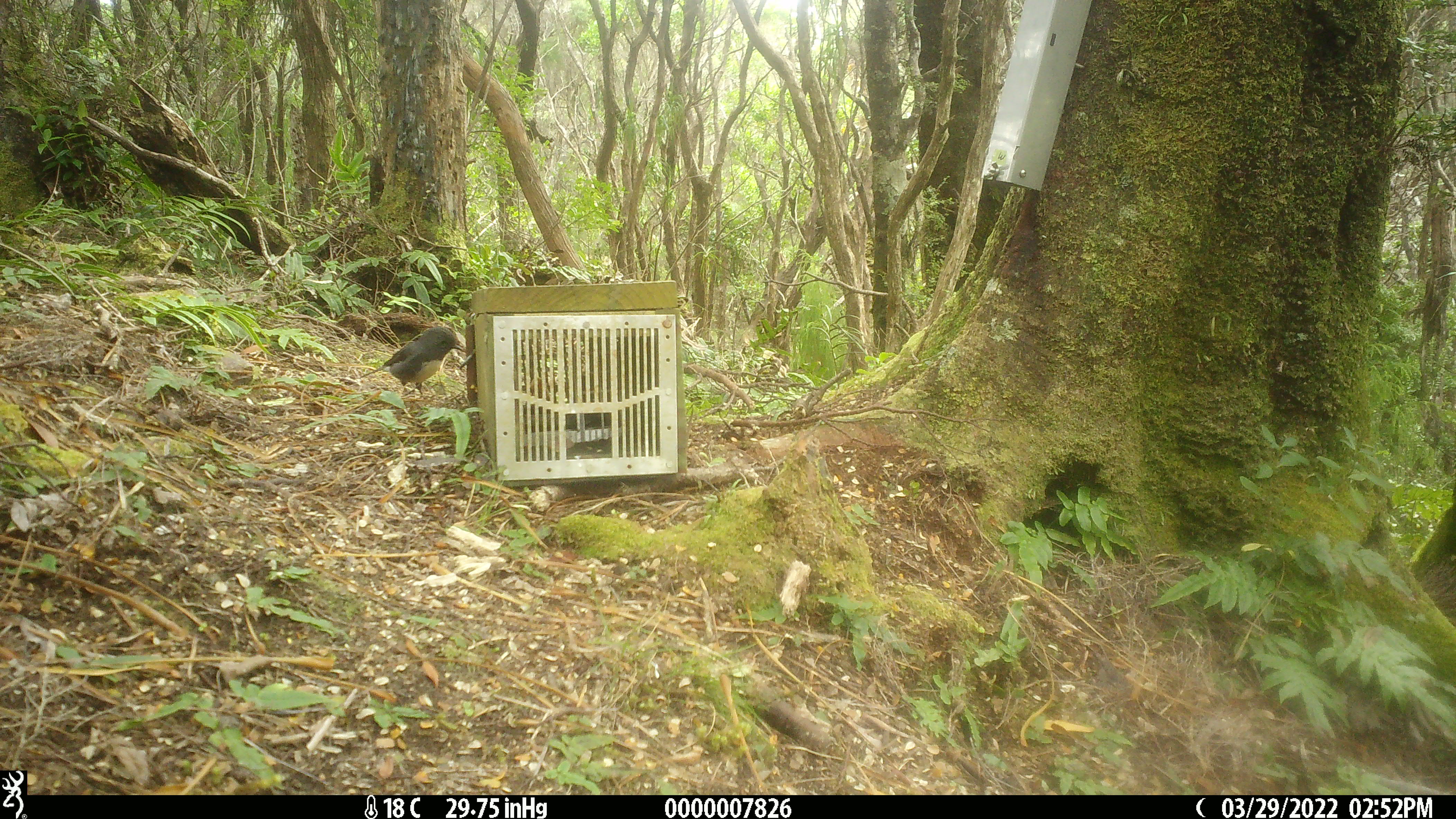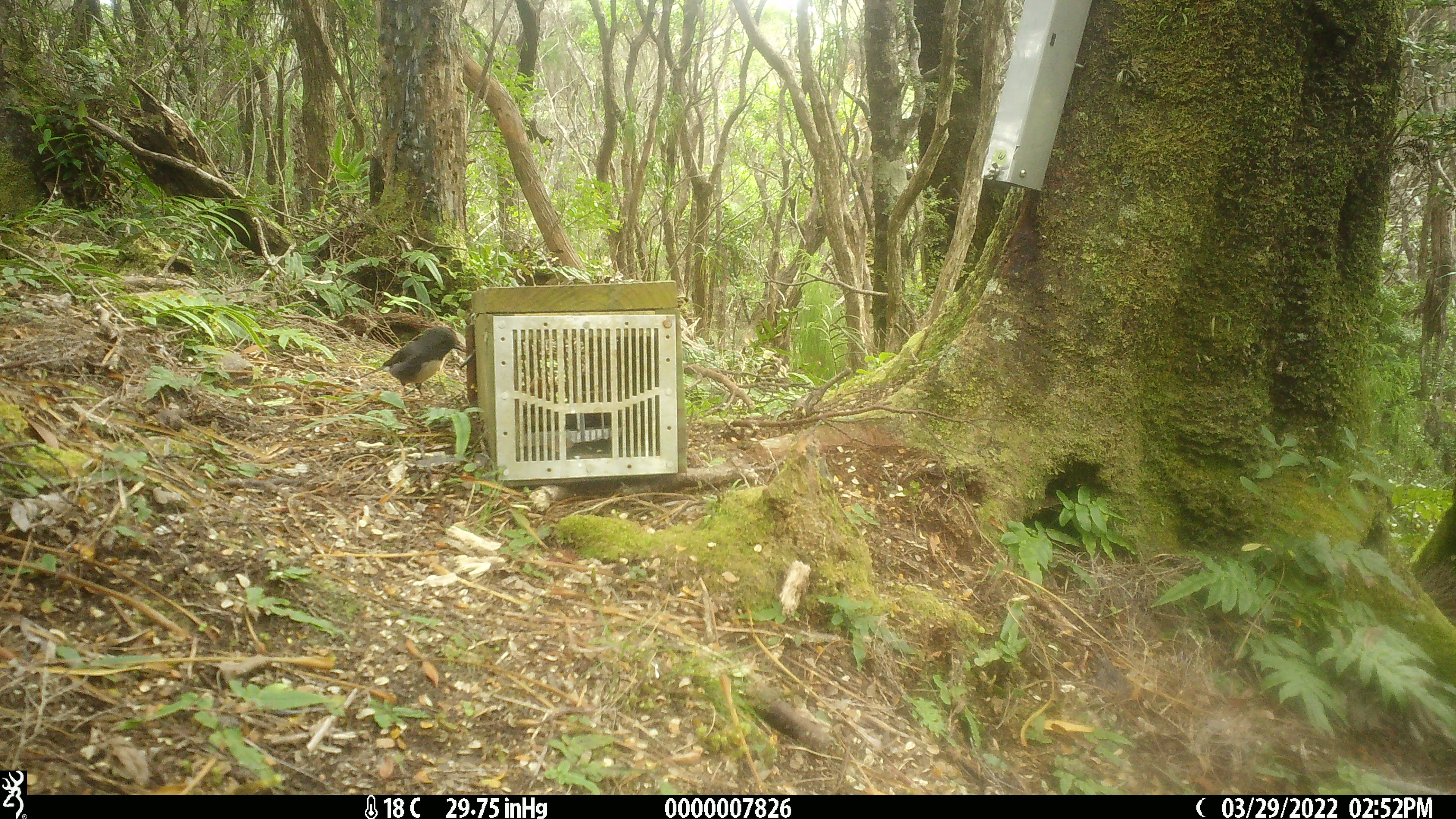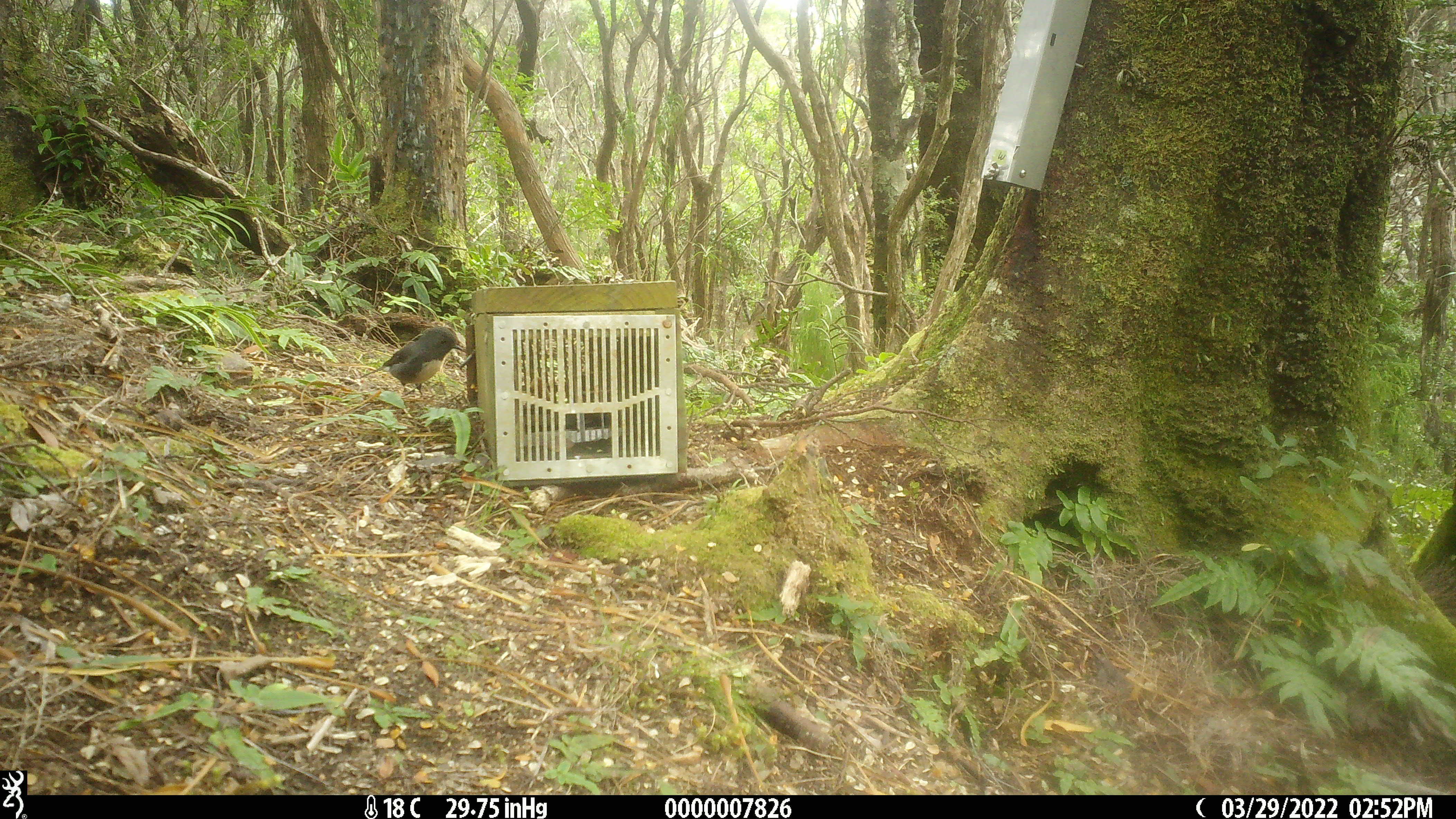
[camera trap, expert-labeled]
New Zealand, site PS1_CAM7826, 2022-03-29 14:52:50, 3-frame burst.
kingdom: Animalia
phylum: Chordata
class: Aves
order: Passeriformes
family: Petroicidae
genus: Petroica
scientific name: Petroica australis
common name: new zealand robin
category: robin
Robin (new zealand robin) (Petroica australis).